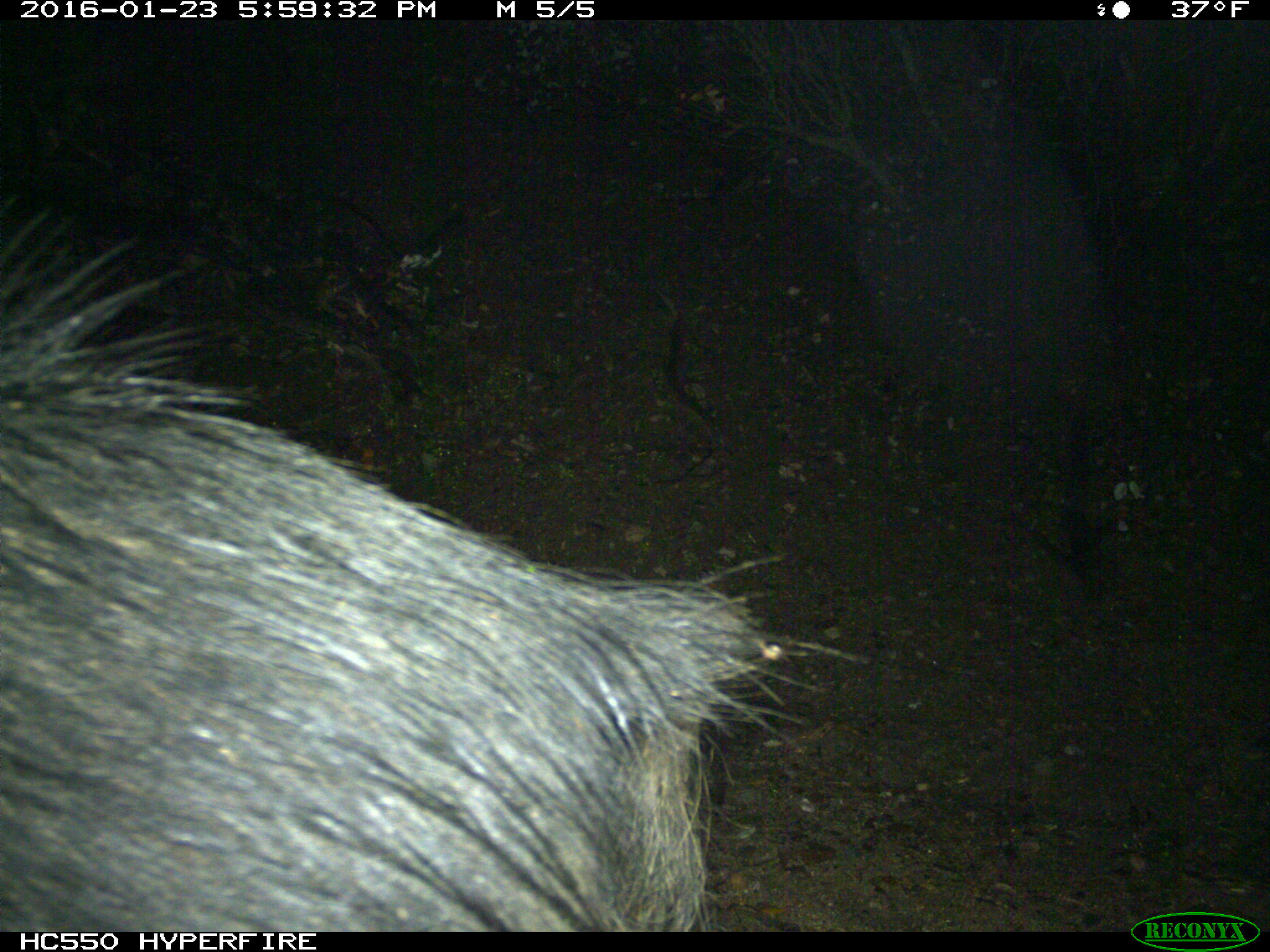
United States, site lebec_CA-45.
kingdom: Animalia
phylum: Chordata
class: Mammalia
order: Artiodactyla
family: Suidae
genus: Sus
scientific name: Sus scrofa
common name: wild boar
Sus scrofa (wild boar).